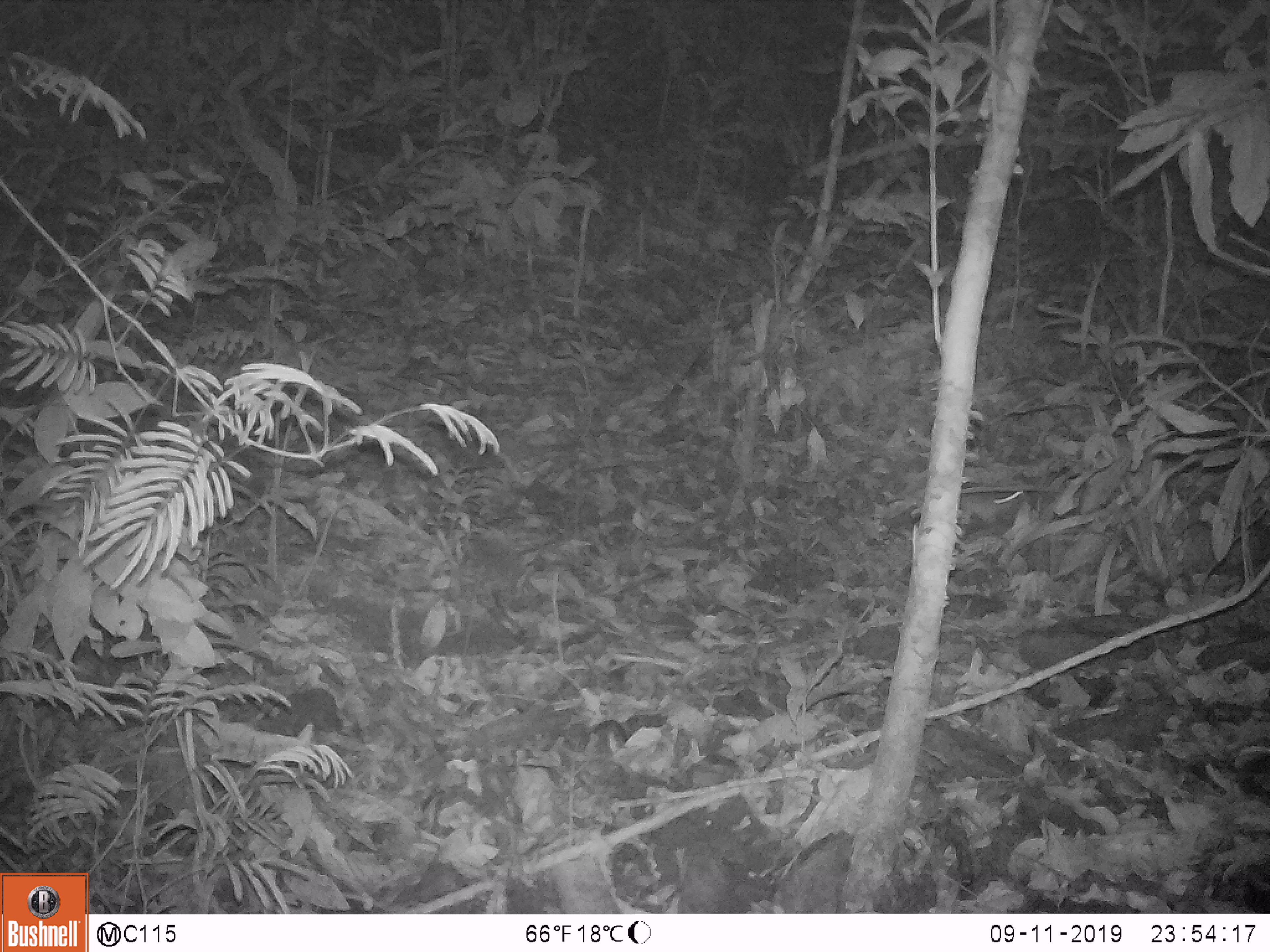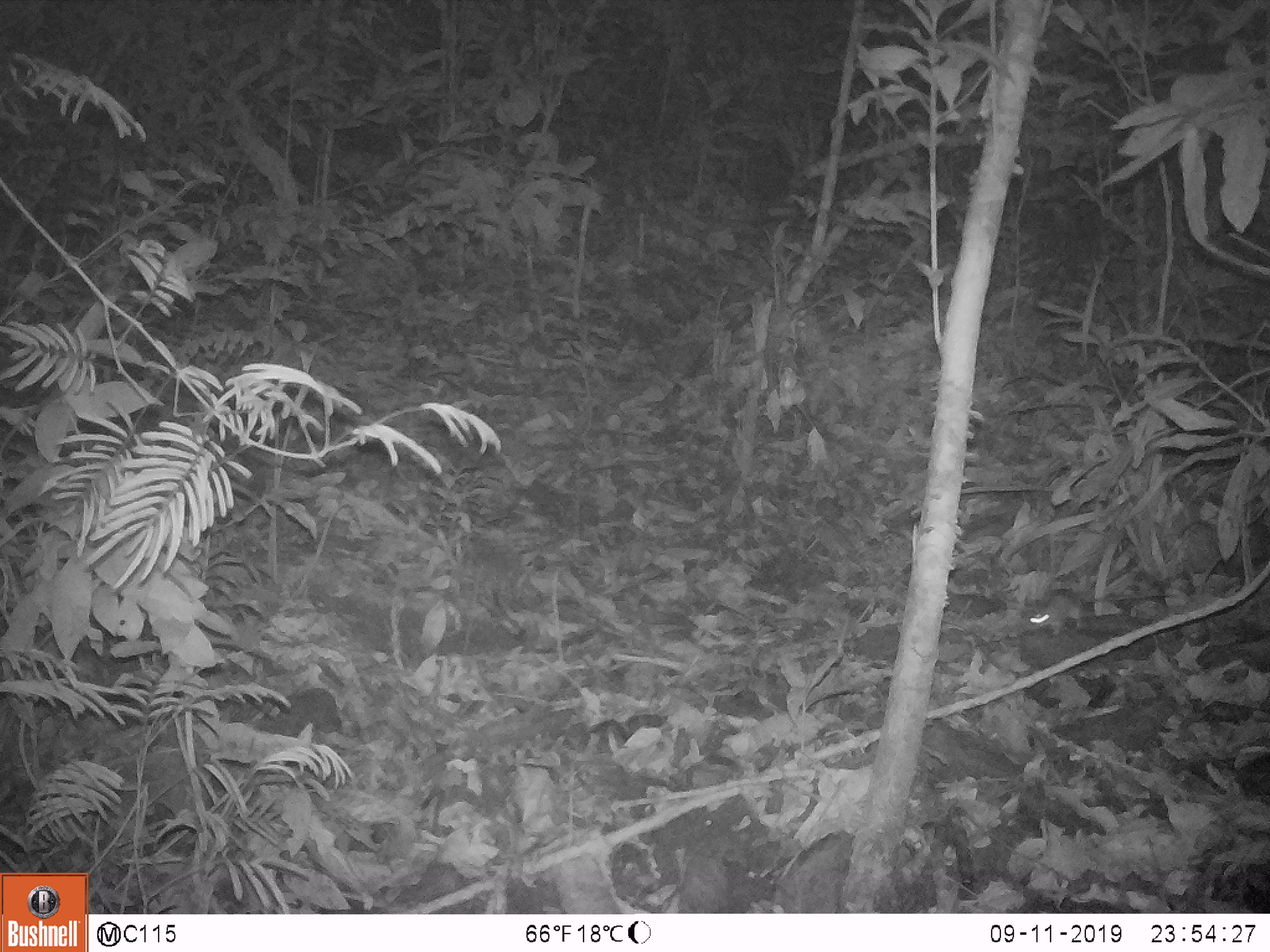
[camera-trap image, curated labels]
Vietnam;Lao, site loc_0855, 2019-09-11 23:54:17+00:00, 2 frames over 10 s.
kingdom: Animalia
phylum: Chordata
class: Mammalia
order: Rodentia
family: Muridae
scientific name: Muridae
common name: old-world mice and rats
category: unidentified murid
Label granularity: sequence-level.